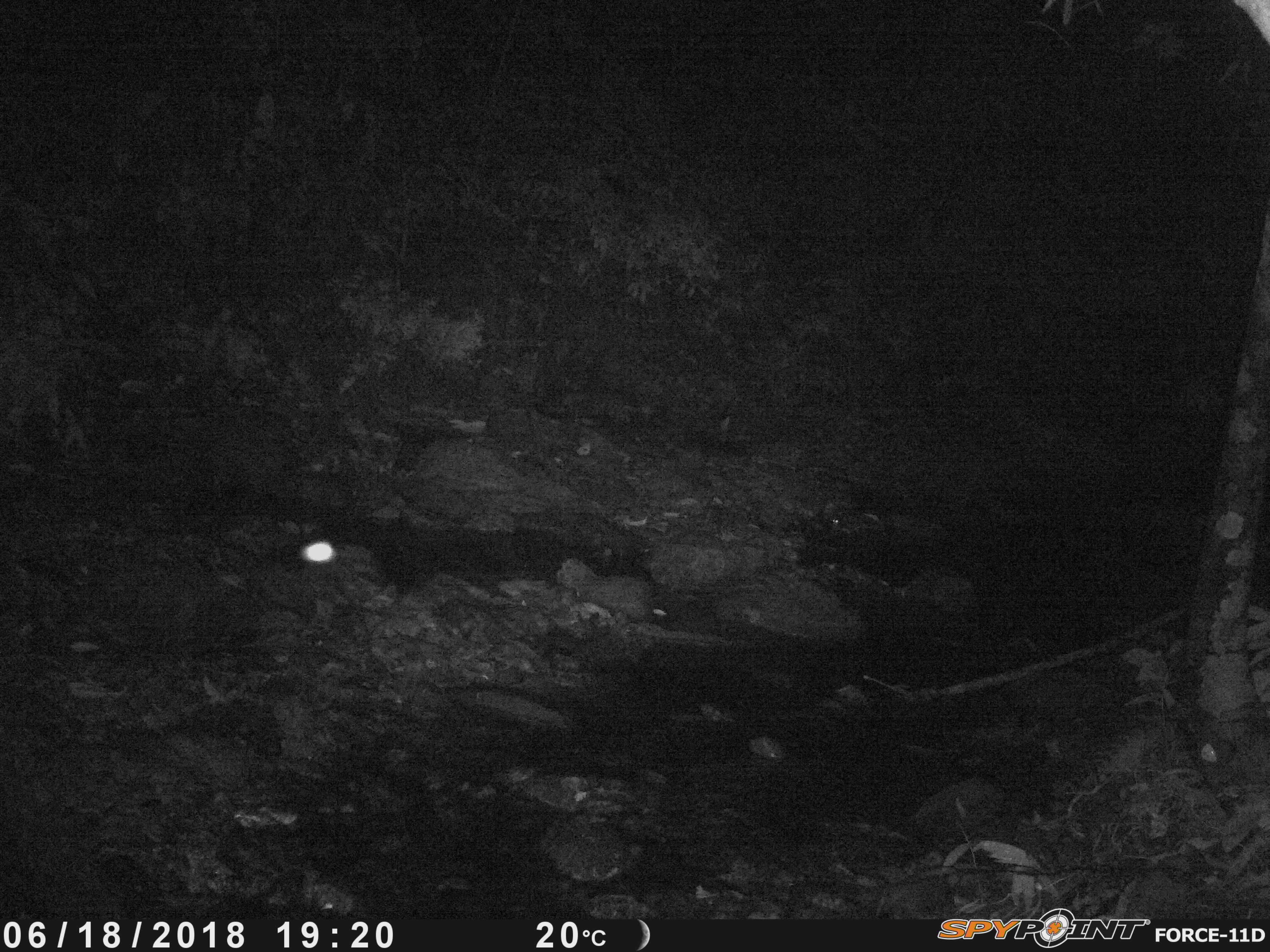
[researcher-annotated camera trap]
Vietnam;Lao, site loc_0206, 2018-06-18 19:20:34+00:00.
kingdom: Animalia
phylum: Arthropoda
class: Insecta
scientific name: Insecta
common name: insect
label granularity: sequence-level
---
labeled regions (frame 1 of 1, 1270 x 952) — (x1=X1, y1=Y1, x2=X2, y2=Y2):
insect: (x1=249, y1=536, x2=340, y2=627)